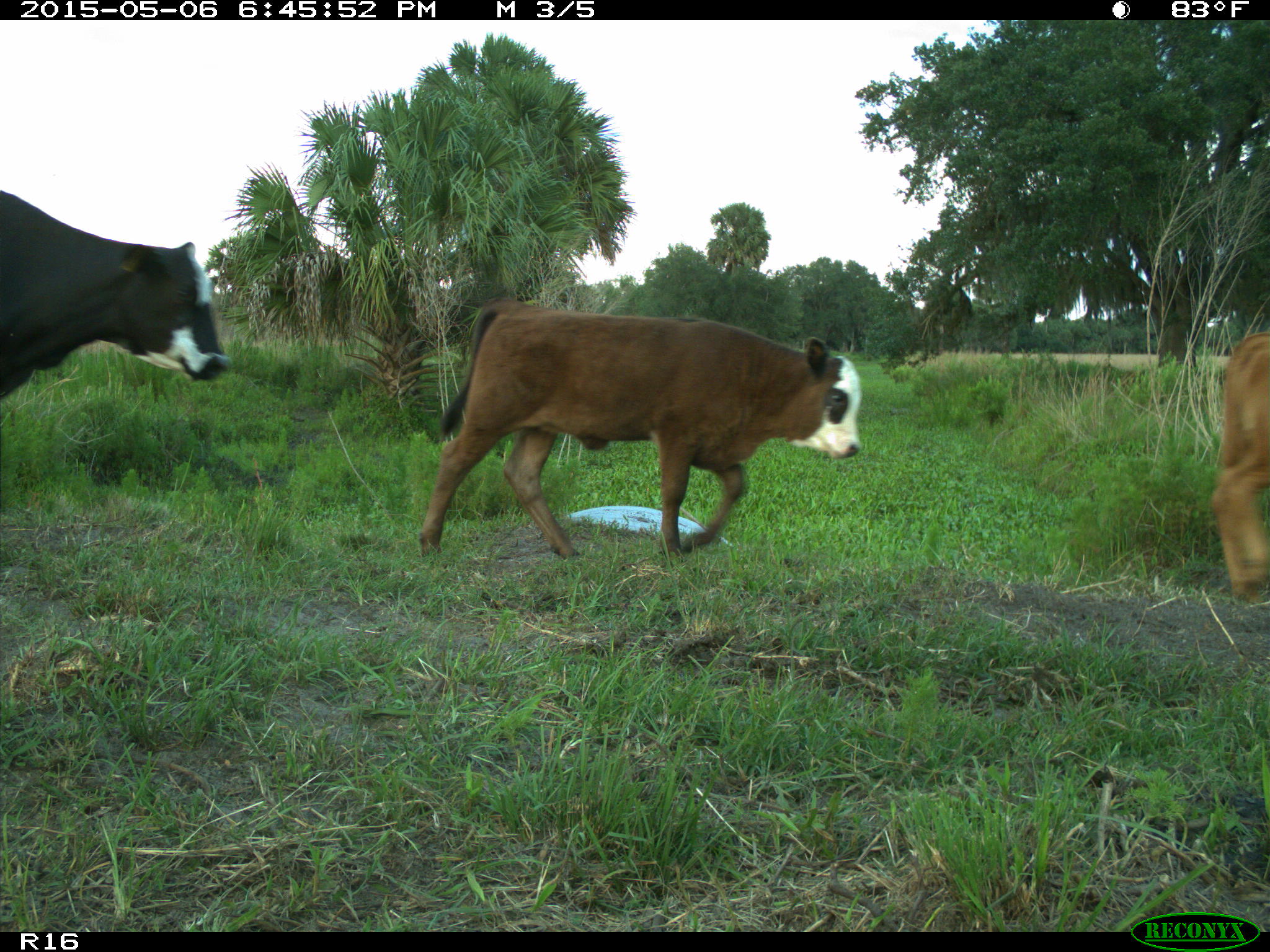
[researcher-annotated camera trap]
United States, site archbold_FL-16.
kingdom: Animalia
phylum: Chordata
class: Mammalia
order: Artiodactyla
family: Bovidae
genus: Bos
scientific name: Bos taurus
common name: domestic cow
Bos taurus (domestic cow).